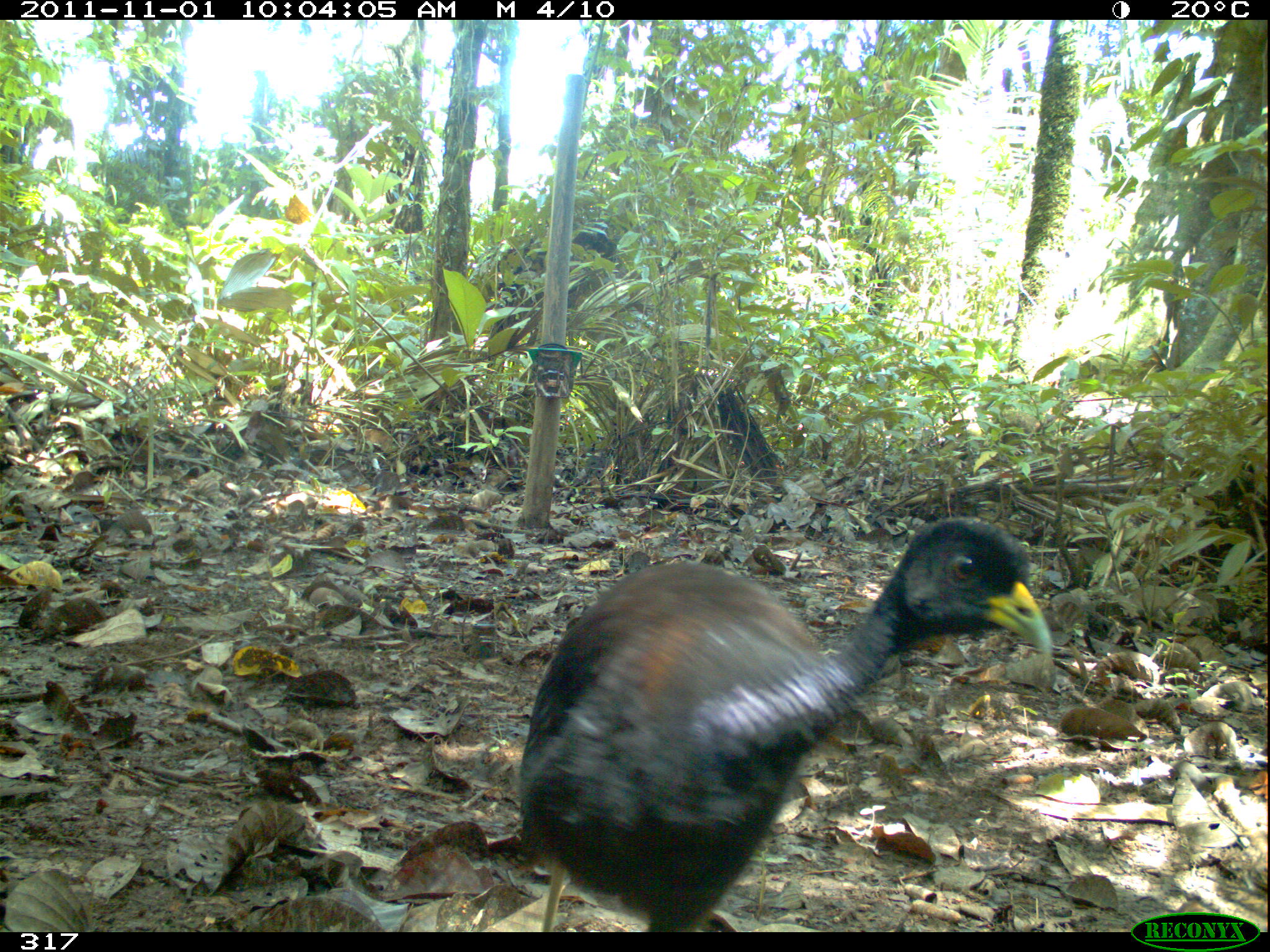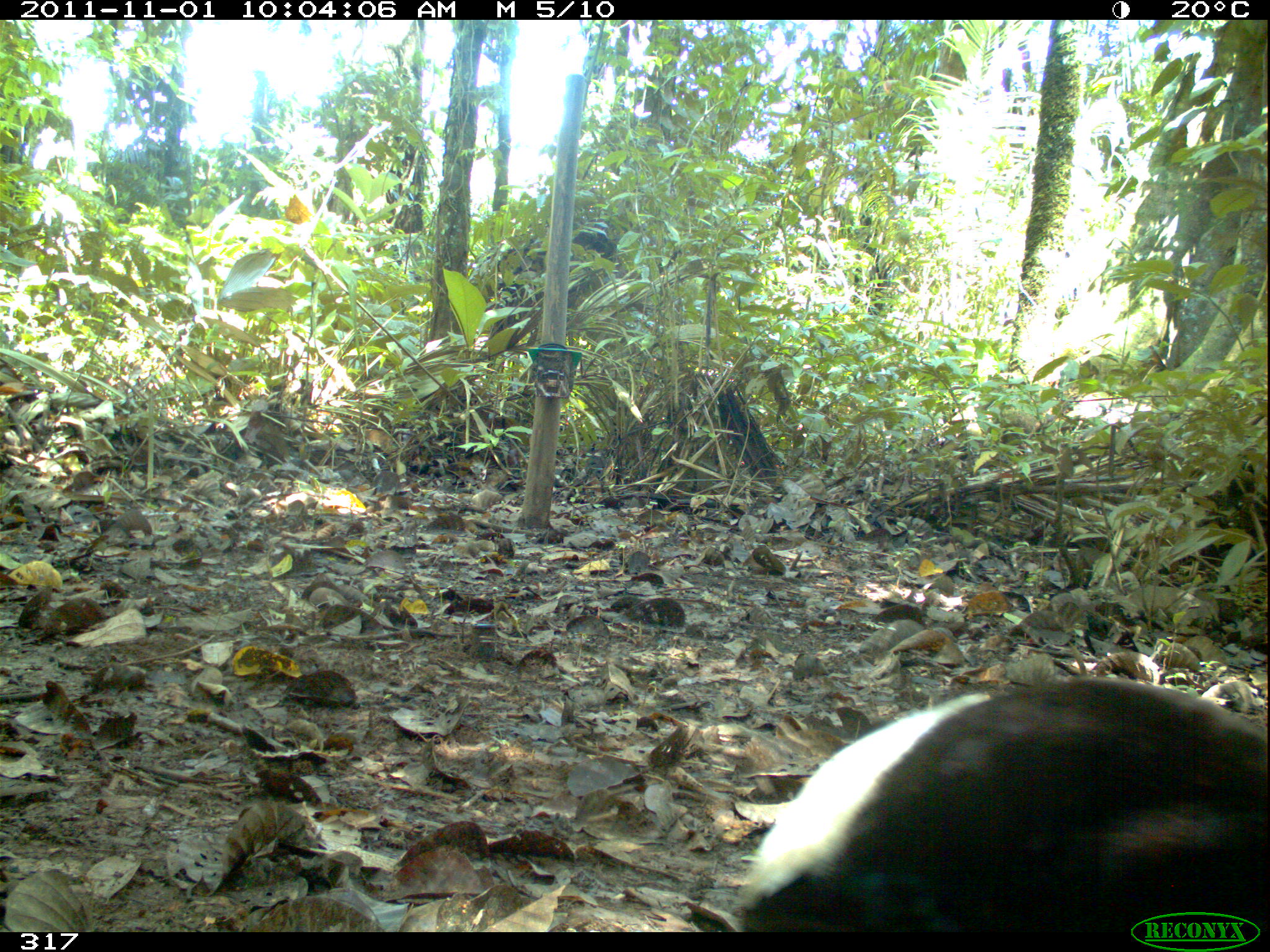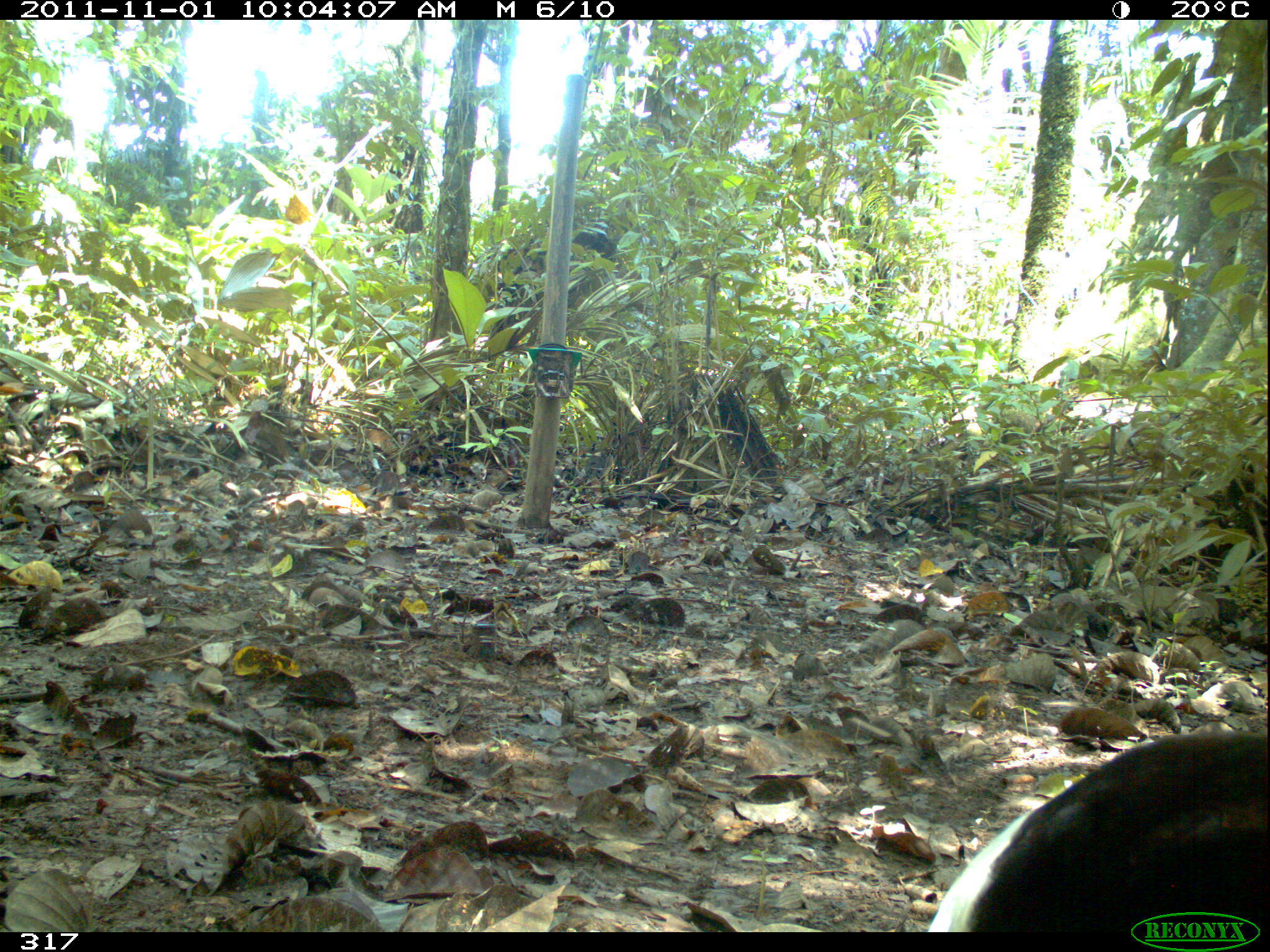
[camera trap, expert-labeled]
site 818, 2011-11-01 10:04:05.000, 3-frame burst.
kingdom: Animalia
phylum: Chordata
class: Aves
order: Gruiformes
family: Psophiidae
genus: Psophia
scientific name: Psophia leucoptera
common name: pale-winged trumpeter